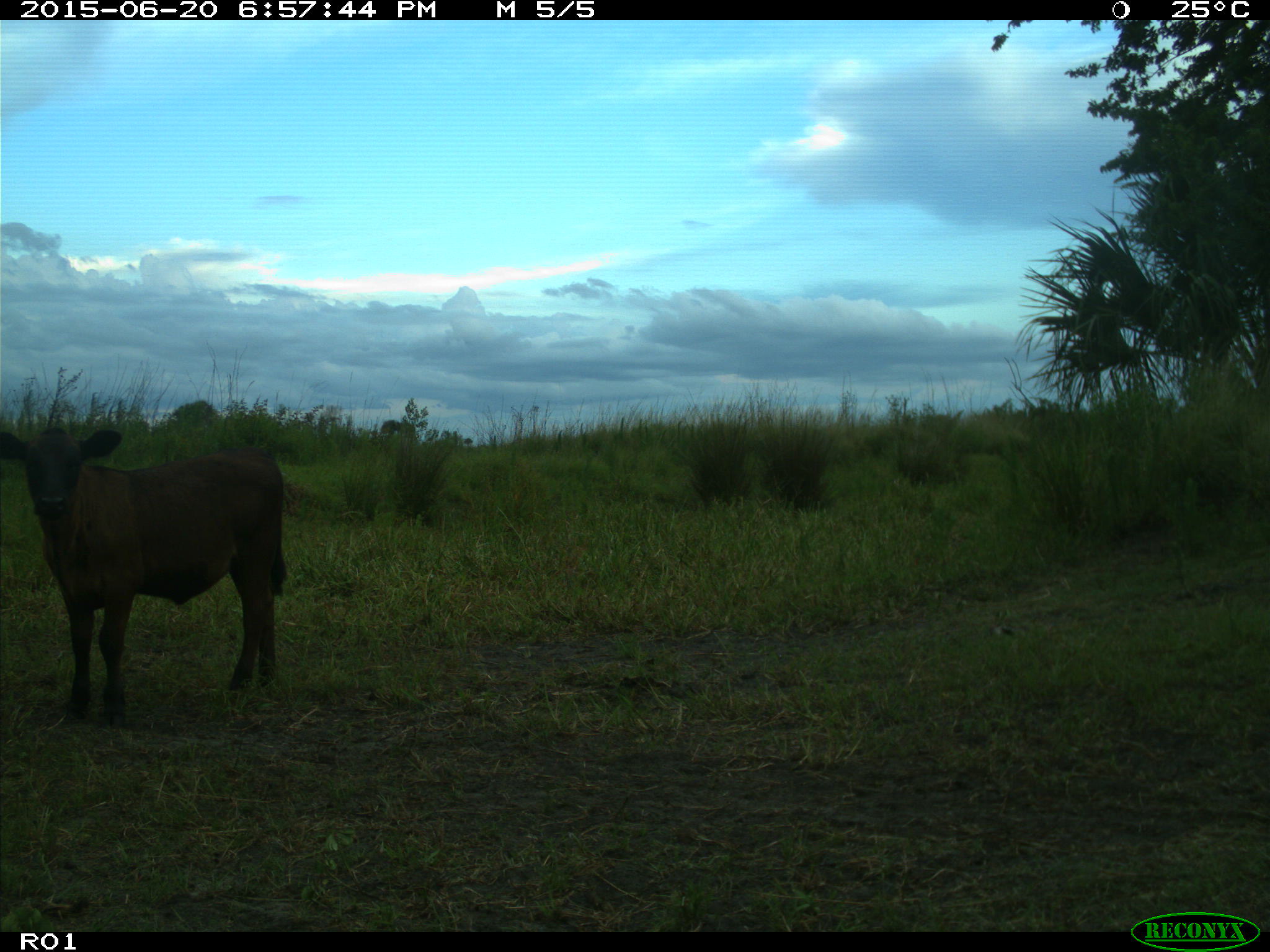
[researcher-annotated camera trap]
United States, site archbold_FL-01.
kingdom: Animalia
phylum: Chordata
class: Mammalia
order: Artiodactyla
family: Bovidae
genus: Bos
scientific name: Bos taurus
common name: domestic cow